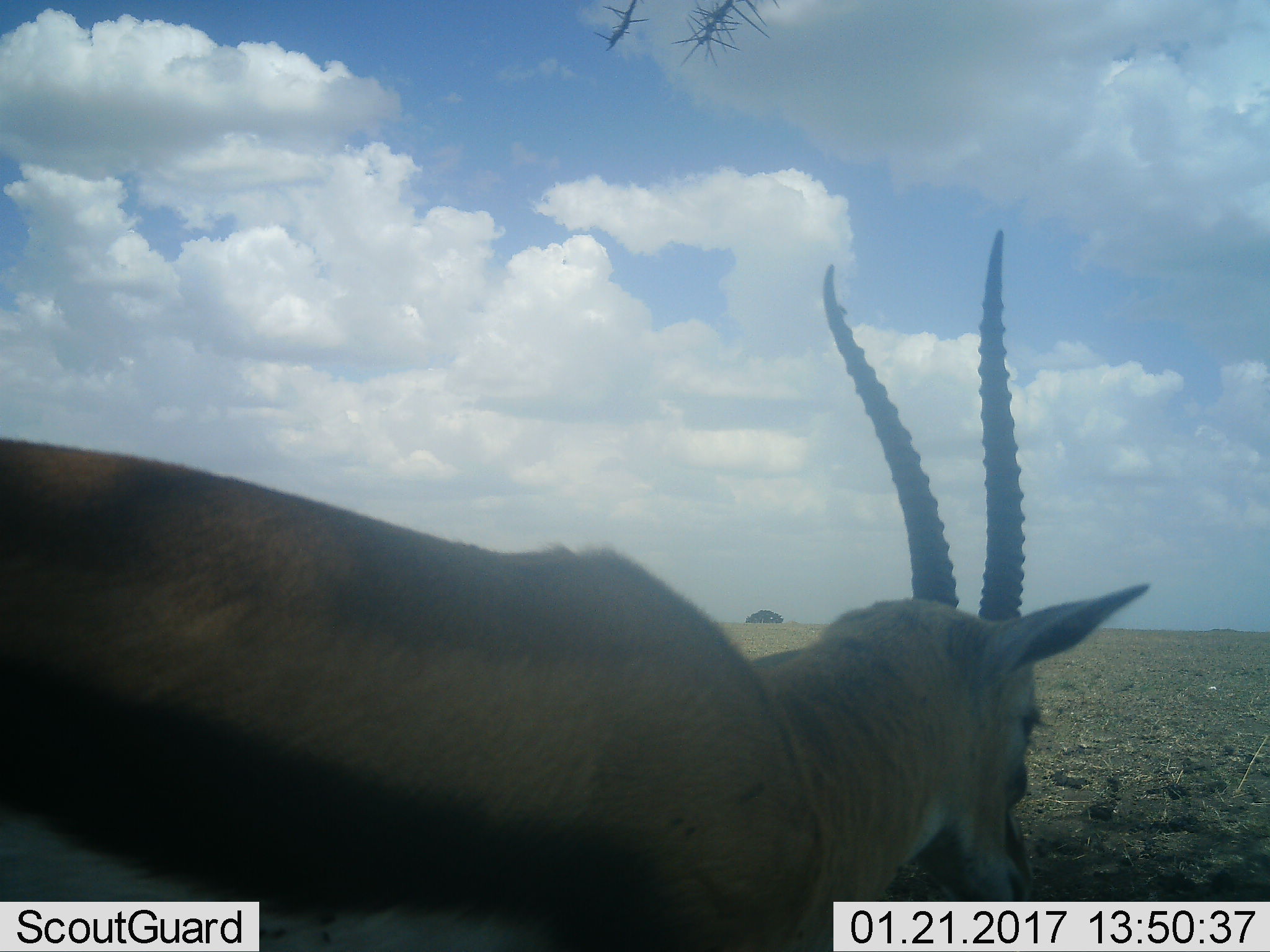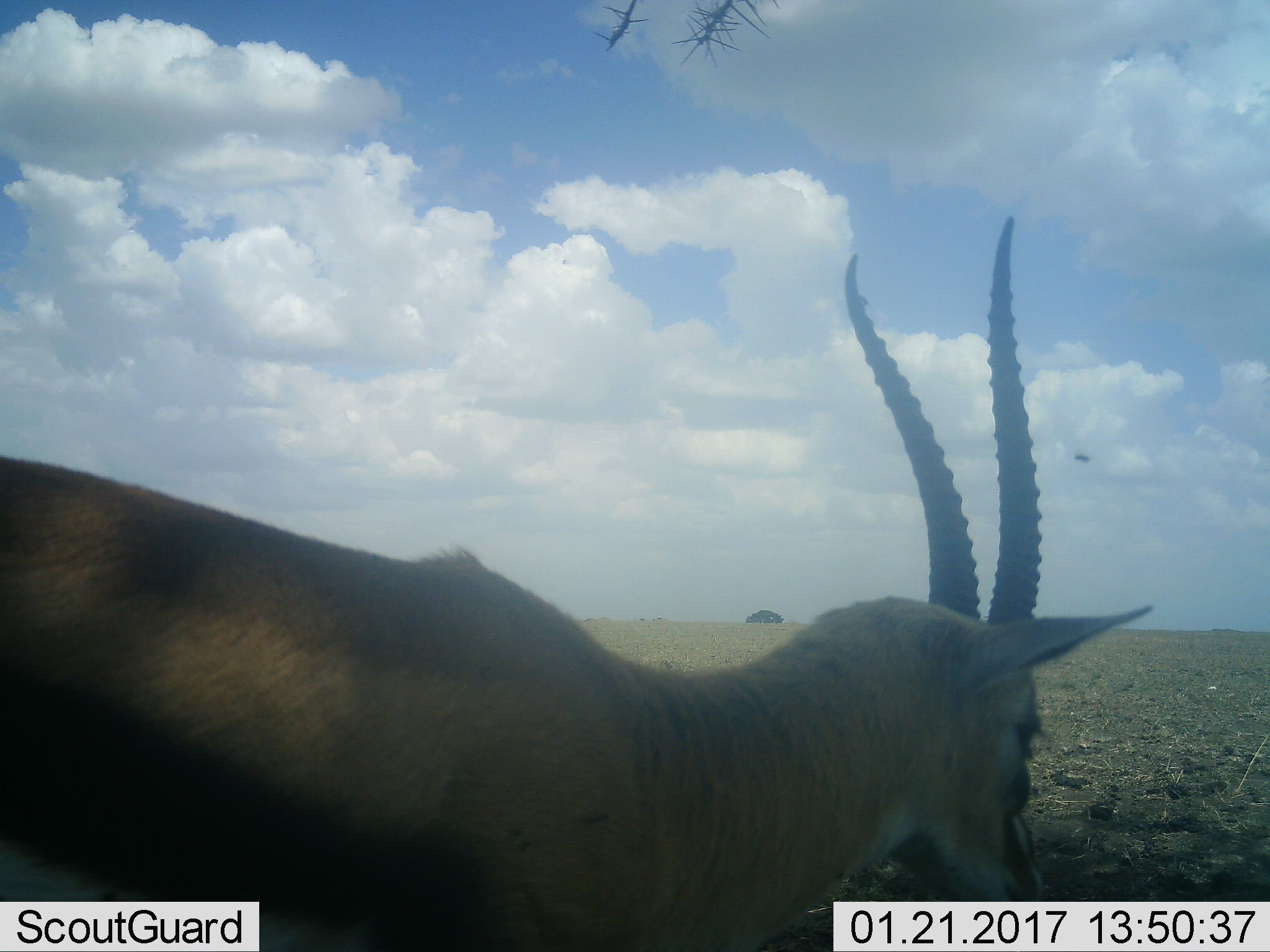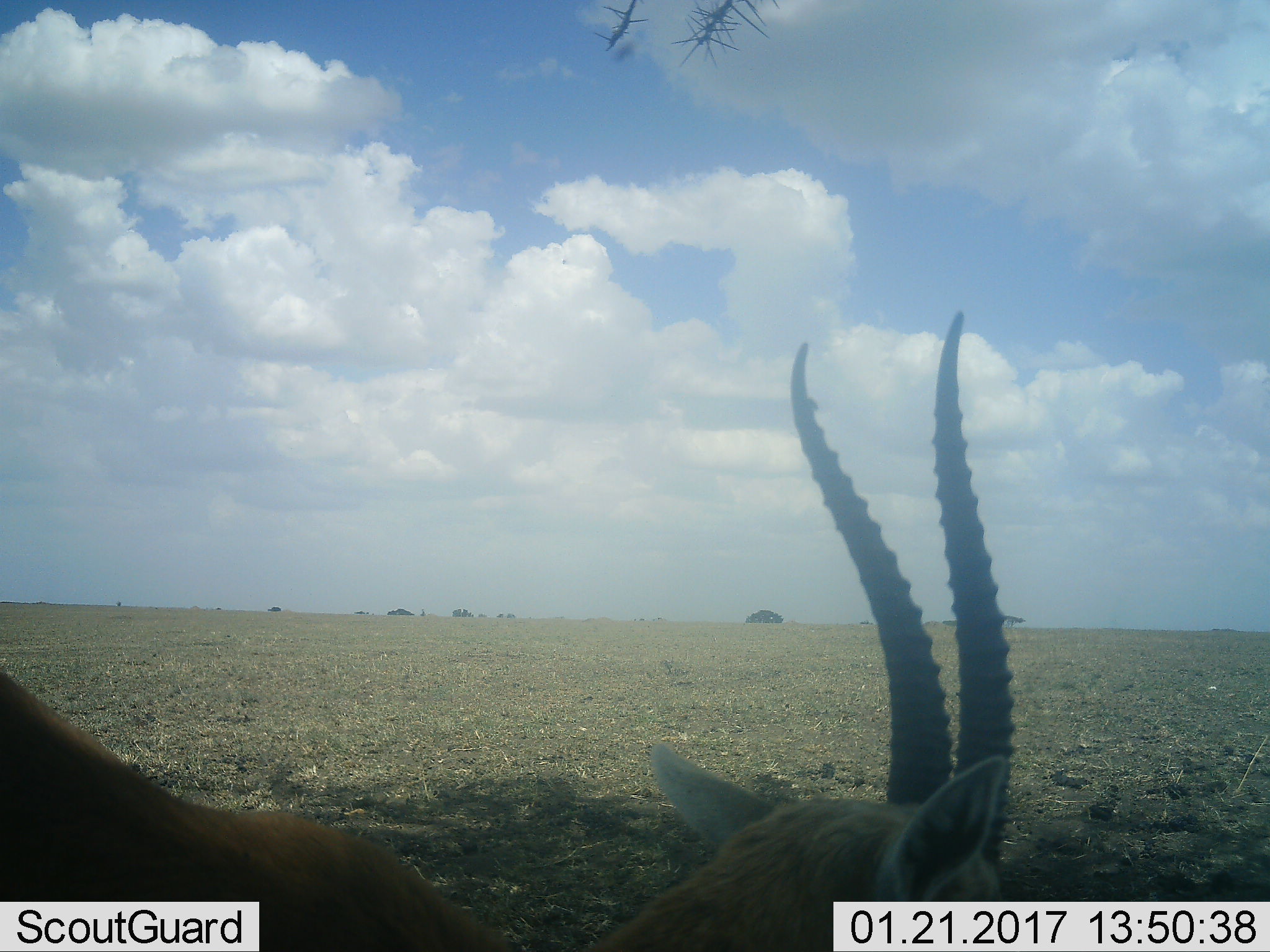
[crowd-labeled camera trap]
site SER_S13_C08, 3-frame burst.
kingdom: Animalia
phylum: Chordata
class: Mammalia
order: Artiodactyla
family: Bovidae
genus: Eudorcas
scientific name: Eudorcas thomsonii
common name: thomson's gazelle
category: gazellethomsons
Gazellethomsons (thomson's gazelle) (Eudorcas thomsonii), count 1. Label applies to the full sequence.